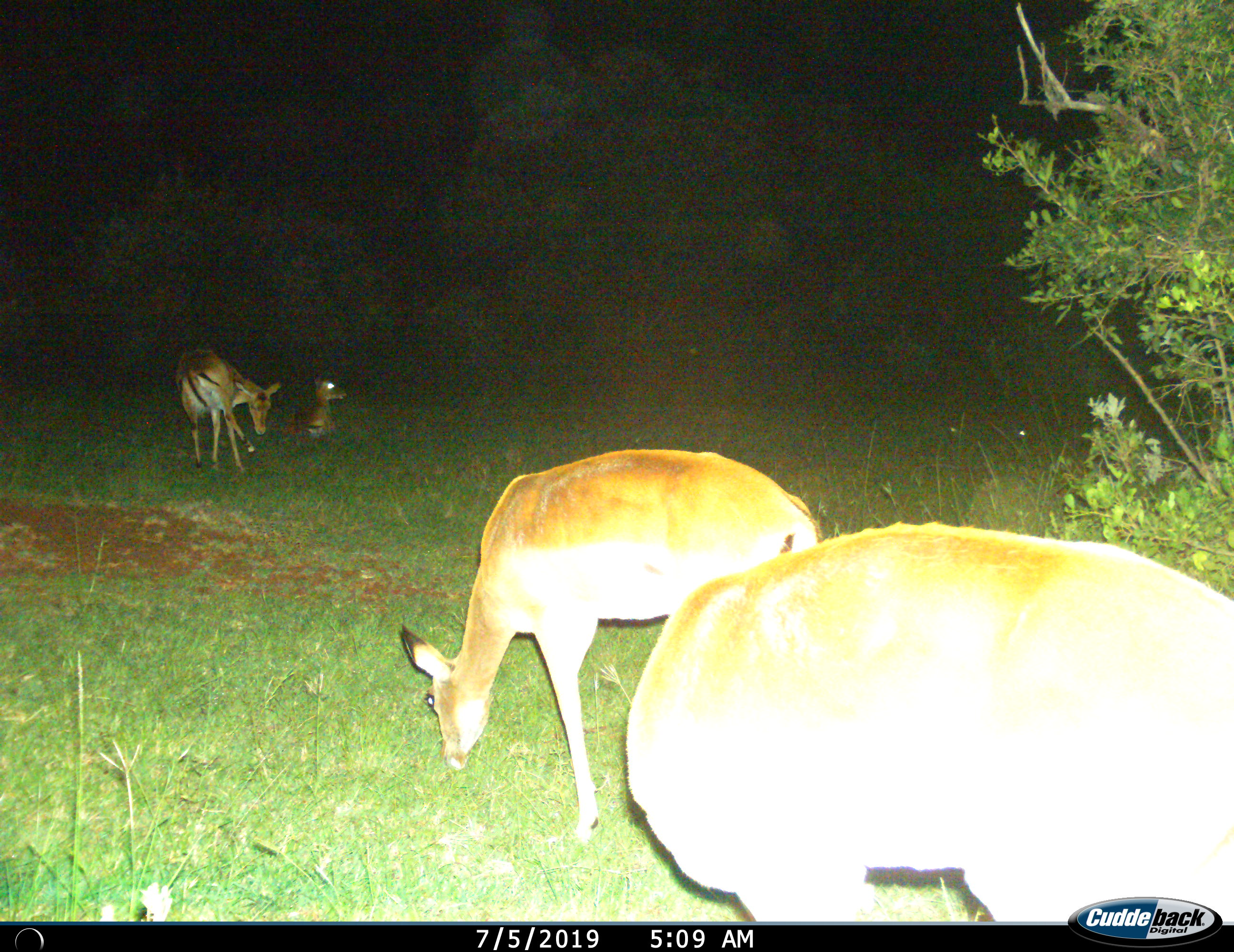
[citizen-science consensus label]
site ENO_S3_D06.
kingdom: Animalia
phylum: Chordata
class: Mammalia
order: Artiodactyla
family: Bovidae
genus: Aepyceros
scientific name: Aepyceros melampus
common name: impala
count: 4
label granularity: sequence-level